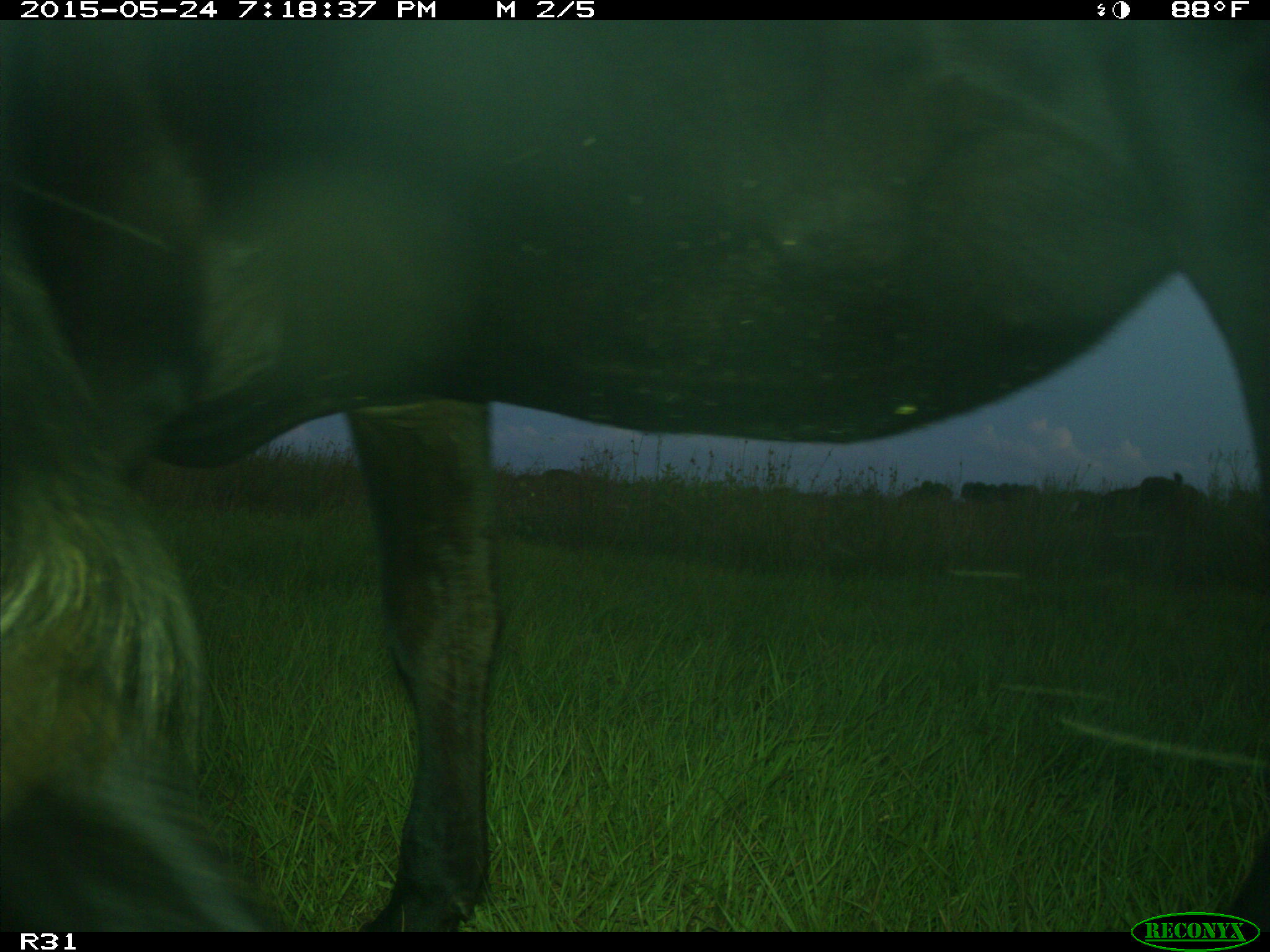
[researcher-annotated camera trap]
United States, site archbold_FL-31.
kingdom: Animalia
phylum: Chordata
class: Mammalia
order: Artiodactyla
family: Bovidae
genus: Bos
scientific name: Bos taurus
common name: domestic cow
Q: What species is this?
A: Bos taurus (domestic cow).